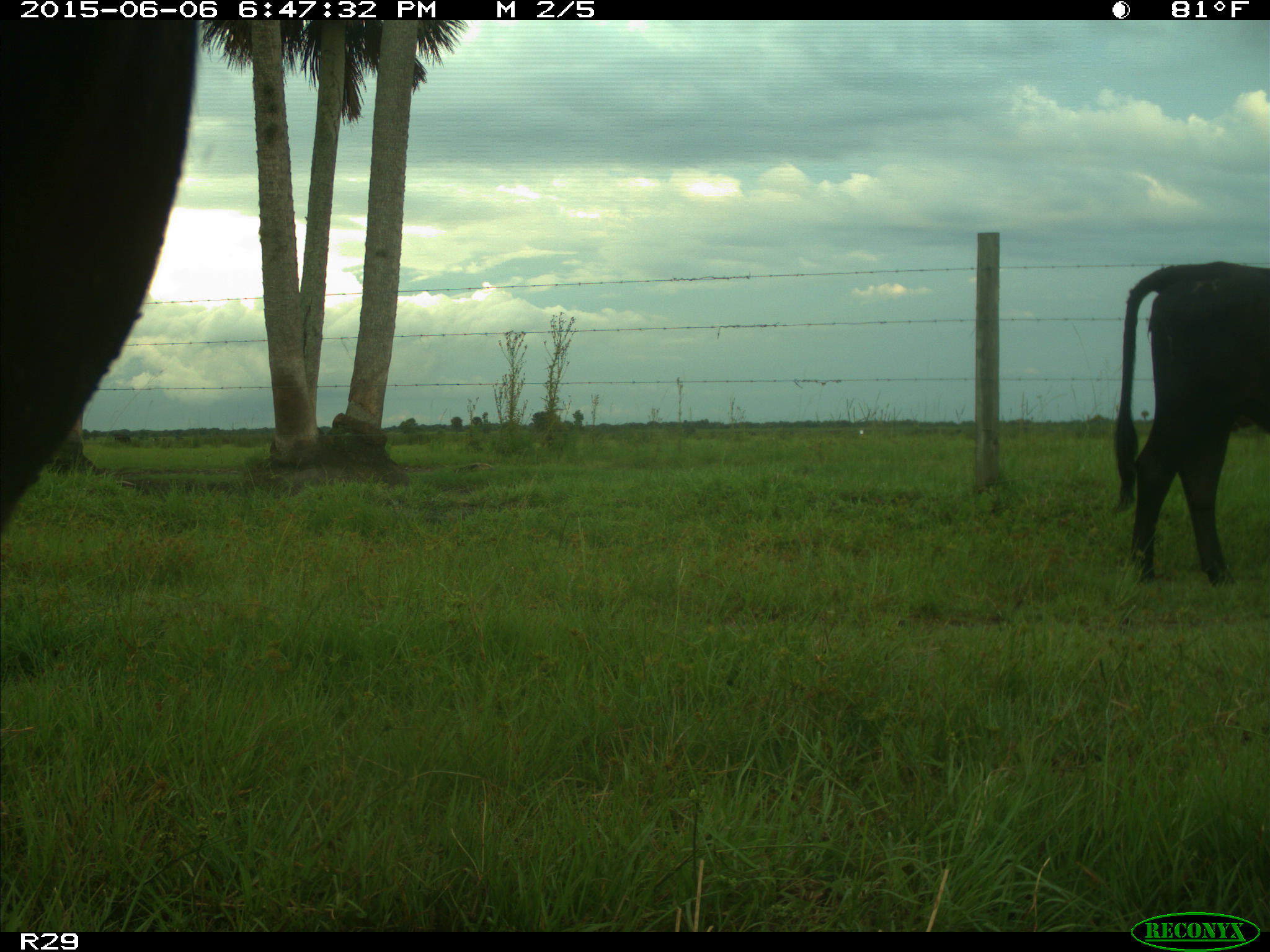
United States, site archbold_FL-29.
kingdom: Animalia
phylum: Chordata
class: Mammalia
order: Artiodactyla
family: Bovidae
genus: Bos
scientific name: Bos taurus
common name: domestic cow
Bos taurus (domestic cow).